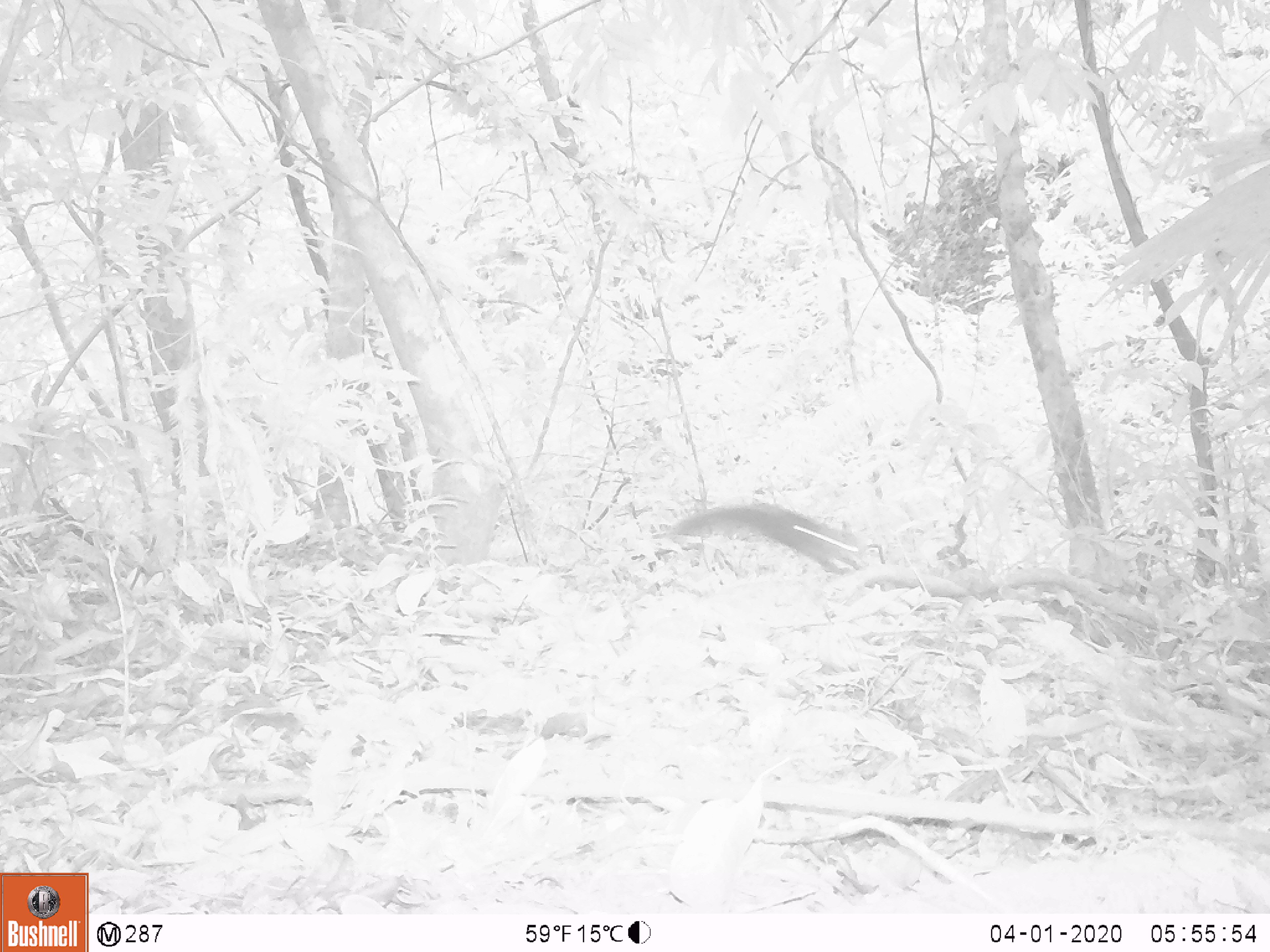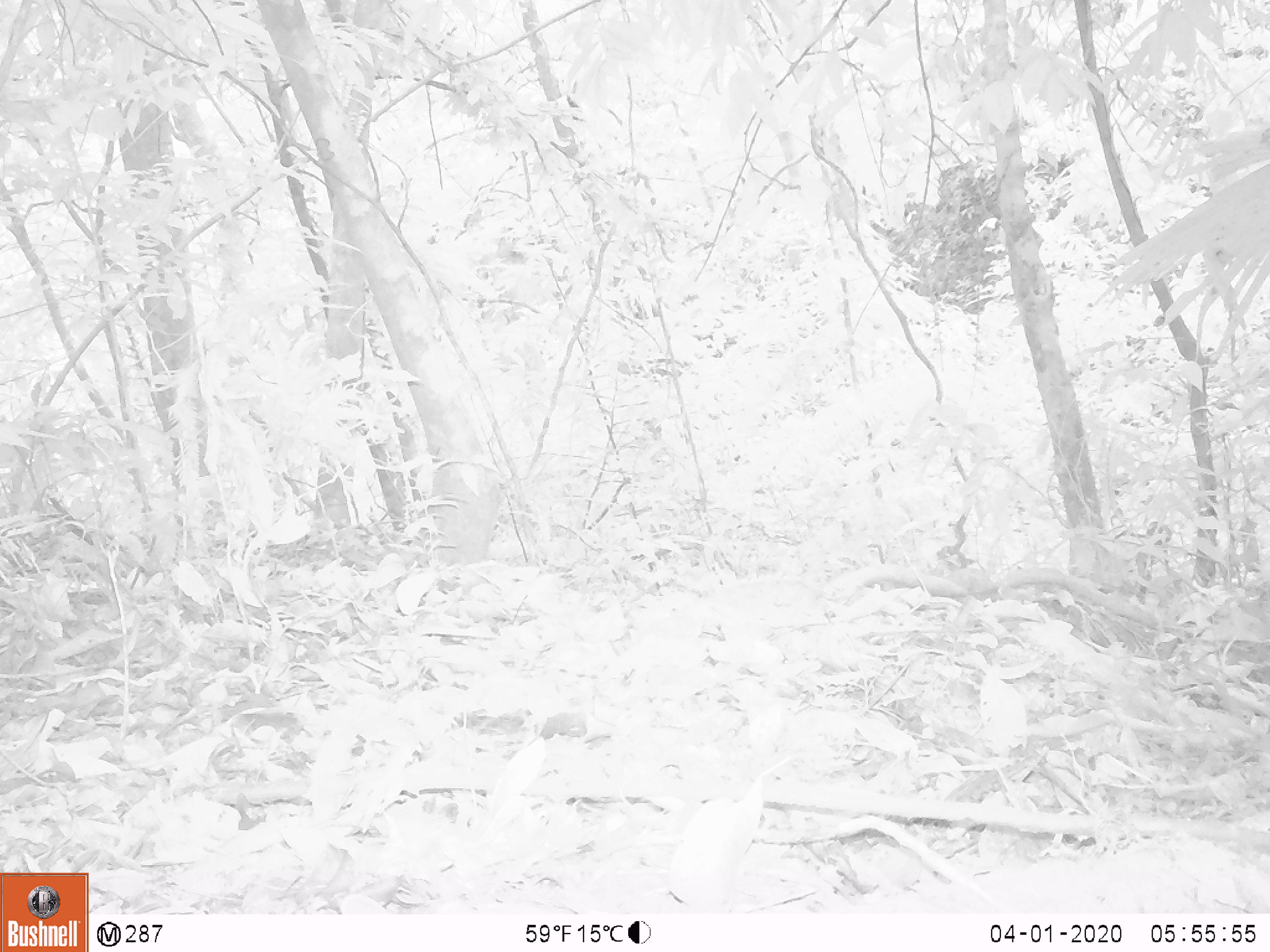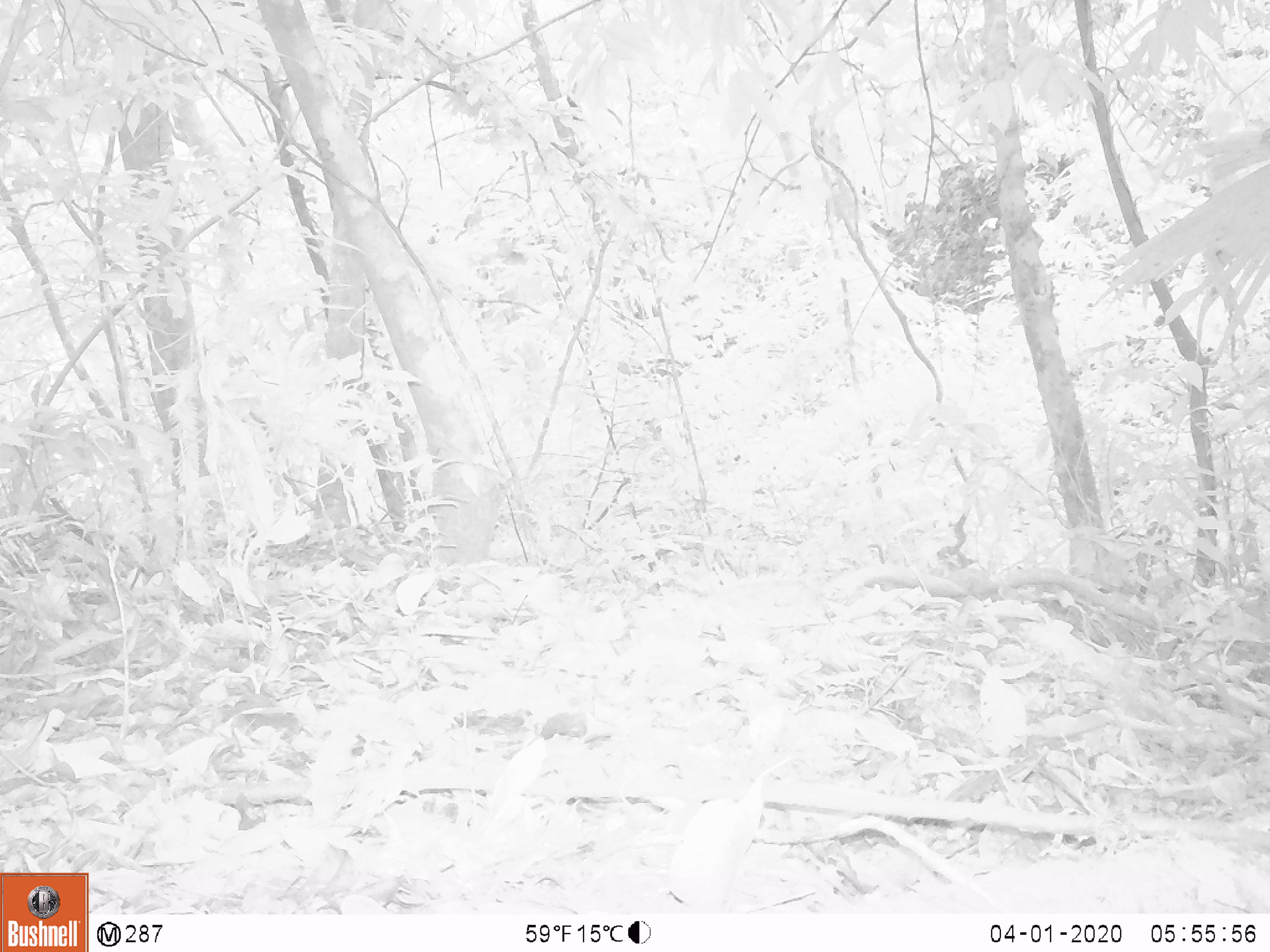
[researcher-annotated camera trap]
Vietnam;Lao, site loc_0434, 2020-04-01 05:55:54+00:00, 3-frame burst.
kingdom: Animalia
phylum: Chordata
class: Mammalia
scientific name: Mammalia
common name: mammal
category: unidentified small mammal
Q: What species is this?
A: Unidentified small mammal (mammal) (Mammalia).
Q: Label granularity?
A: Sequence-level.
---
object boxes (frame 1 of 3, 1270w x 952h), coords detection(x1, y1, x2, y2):
unidentified small mammal: detection(667, 503, 869, 573)